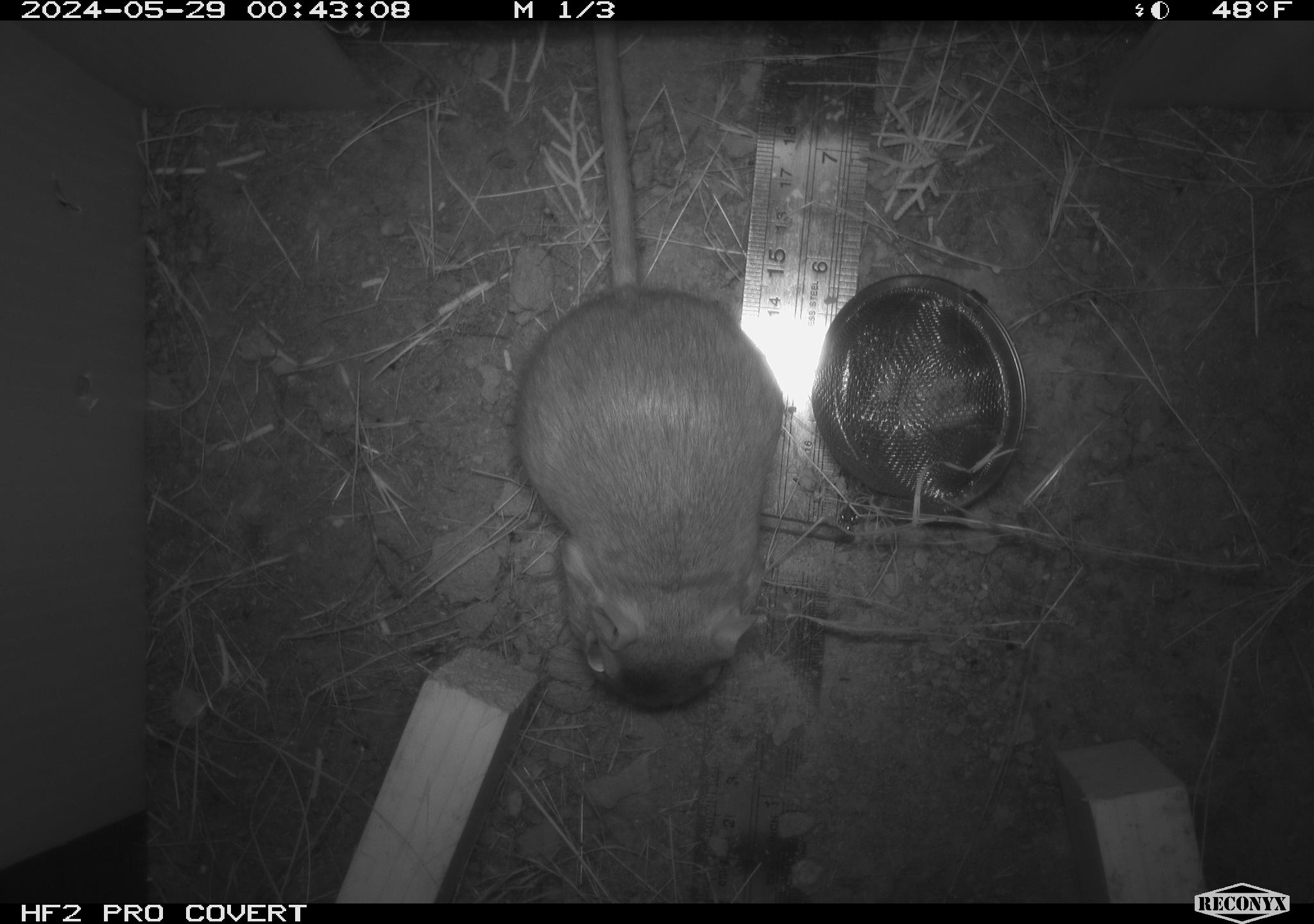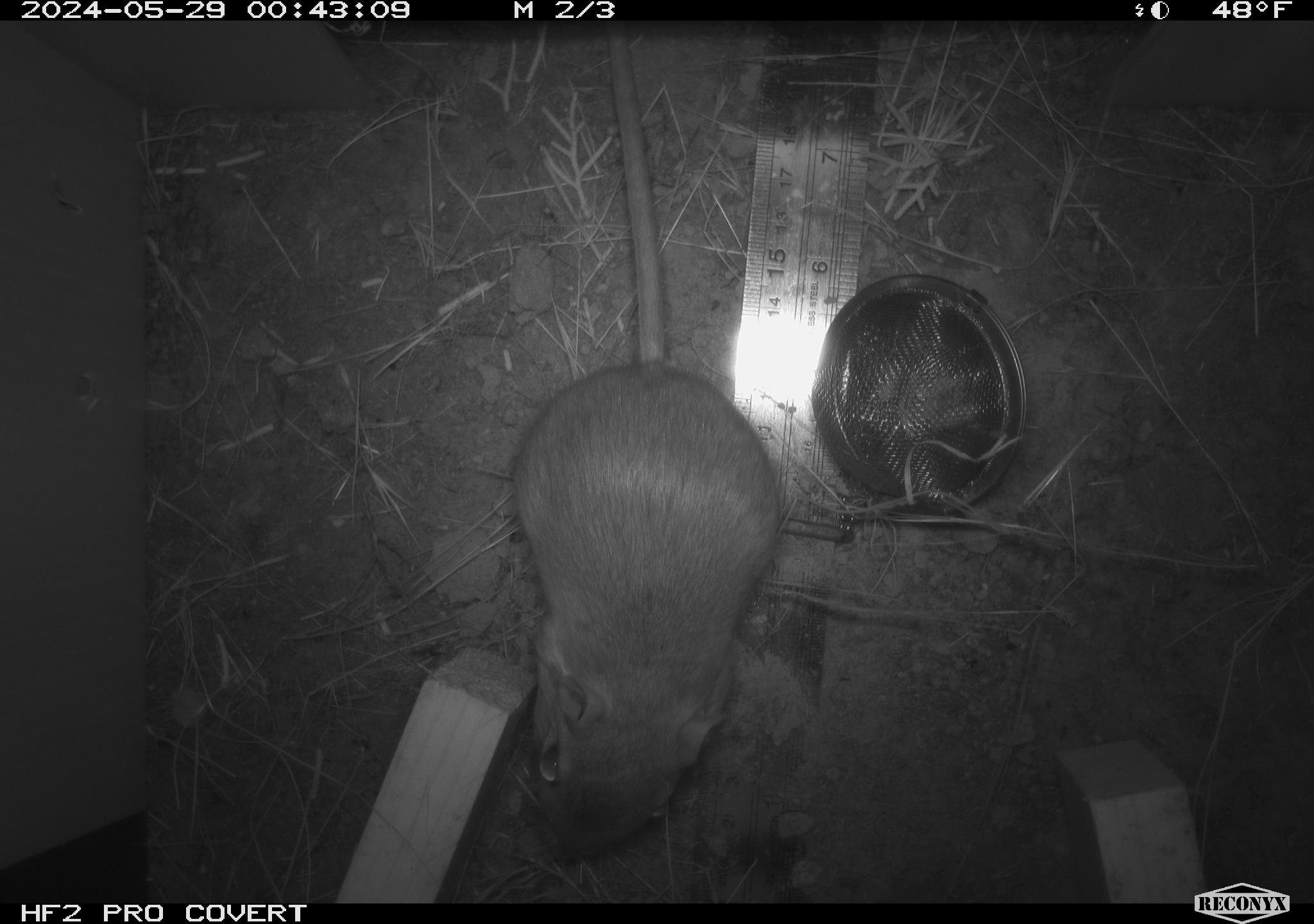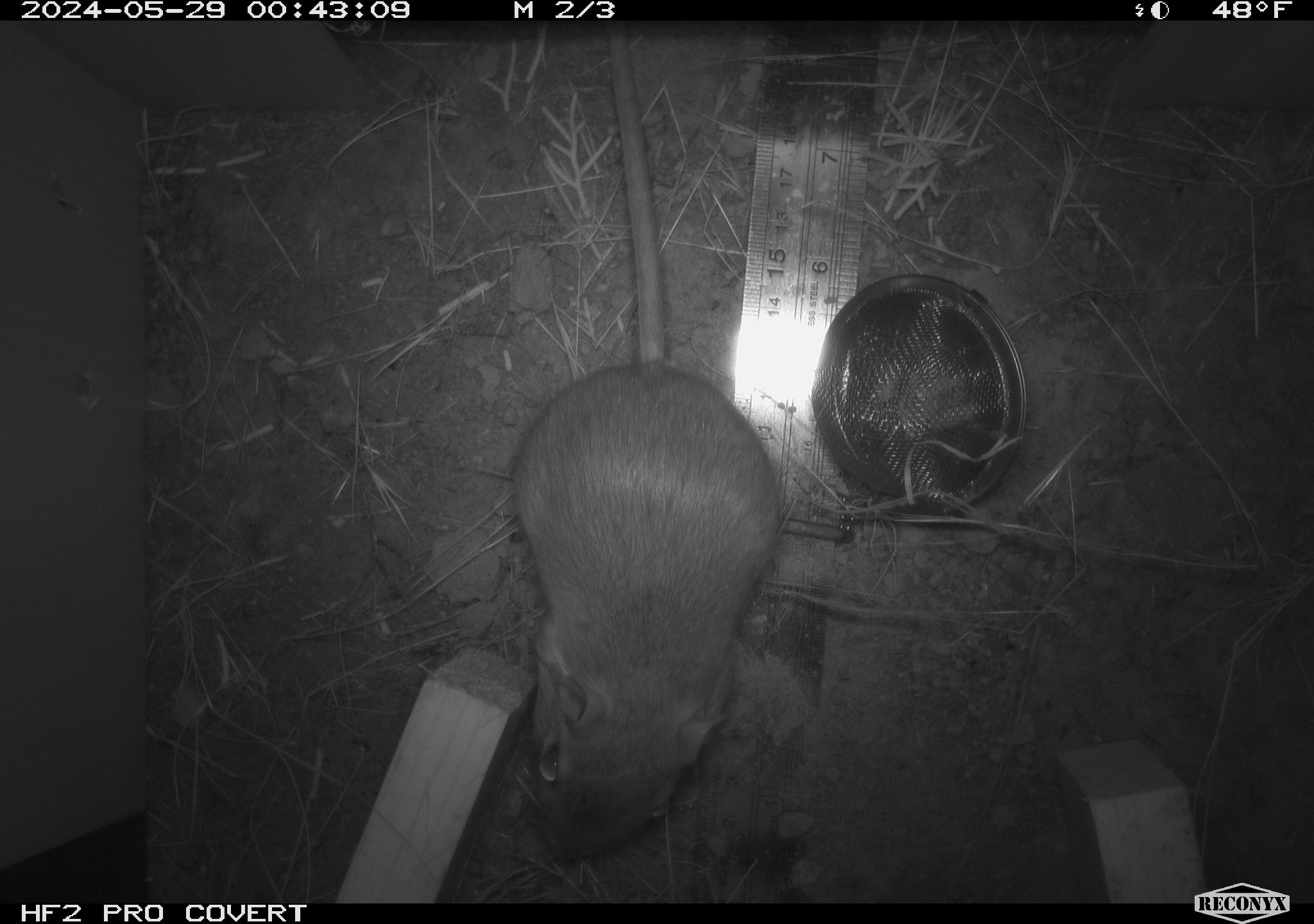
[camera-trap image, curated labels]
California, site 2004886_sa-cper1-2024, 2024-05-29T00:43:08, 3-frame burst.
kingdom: Animalia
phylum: Chordata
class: Mammalia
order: Rodentia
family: Heteromyidae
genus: Dipodomys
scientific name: Dipodomys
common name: kangaroo rats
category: dipodomys species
Dipodomys species (kangaroo rats) (Dipodomys).